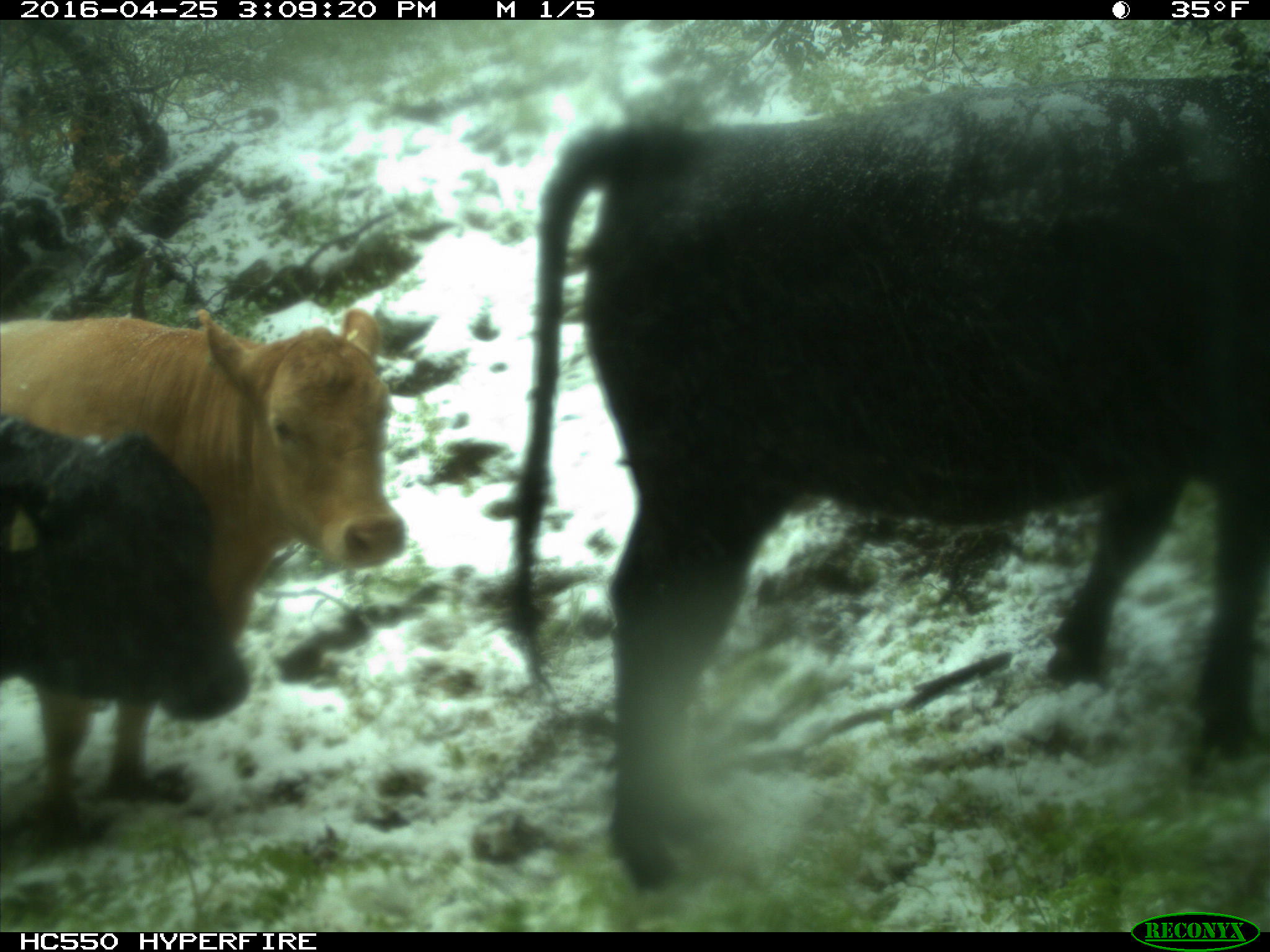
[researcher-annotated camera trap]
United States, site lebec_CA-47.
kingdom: Animalia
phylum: Chordata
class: Mammalia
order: Artiodactyla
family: Bovidae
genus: Bos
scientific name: Bos taurus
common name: domestic cow